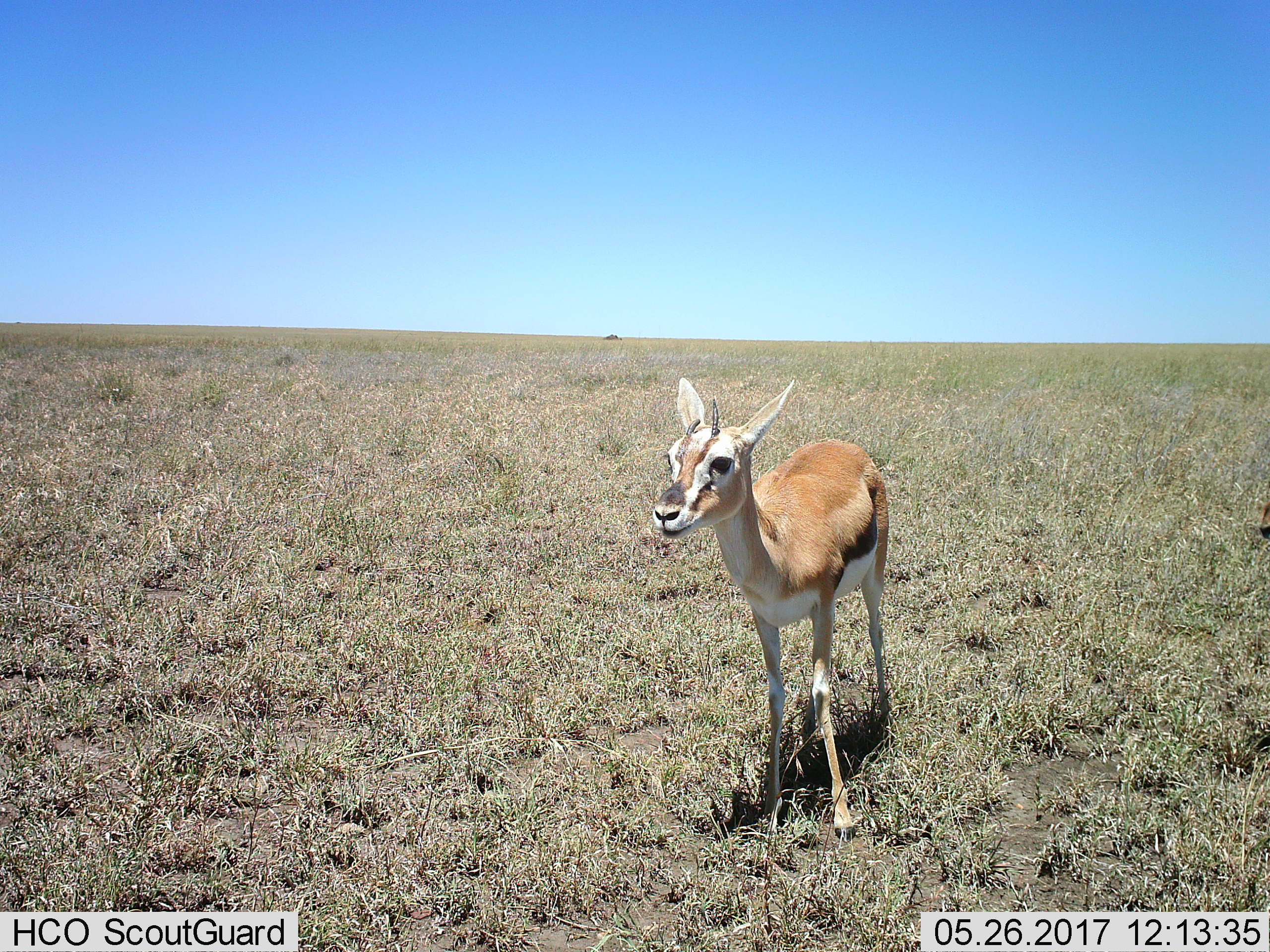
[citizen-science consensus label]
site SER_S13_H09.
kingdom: Animalia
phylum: Chordata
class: Mammalia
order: Artiodactyla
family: Bovidae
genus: Eudorcas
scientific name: Eudorcas thomsonii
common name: thomson's gazelle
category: gazellethomsons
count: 1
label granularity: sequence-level